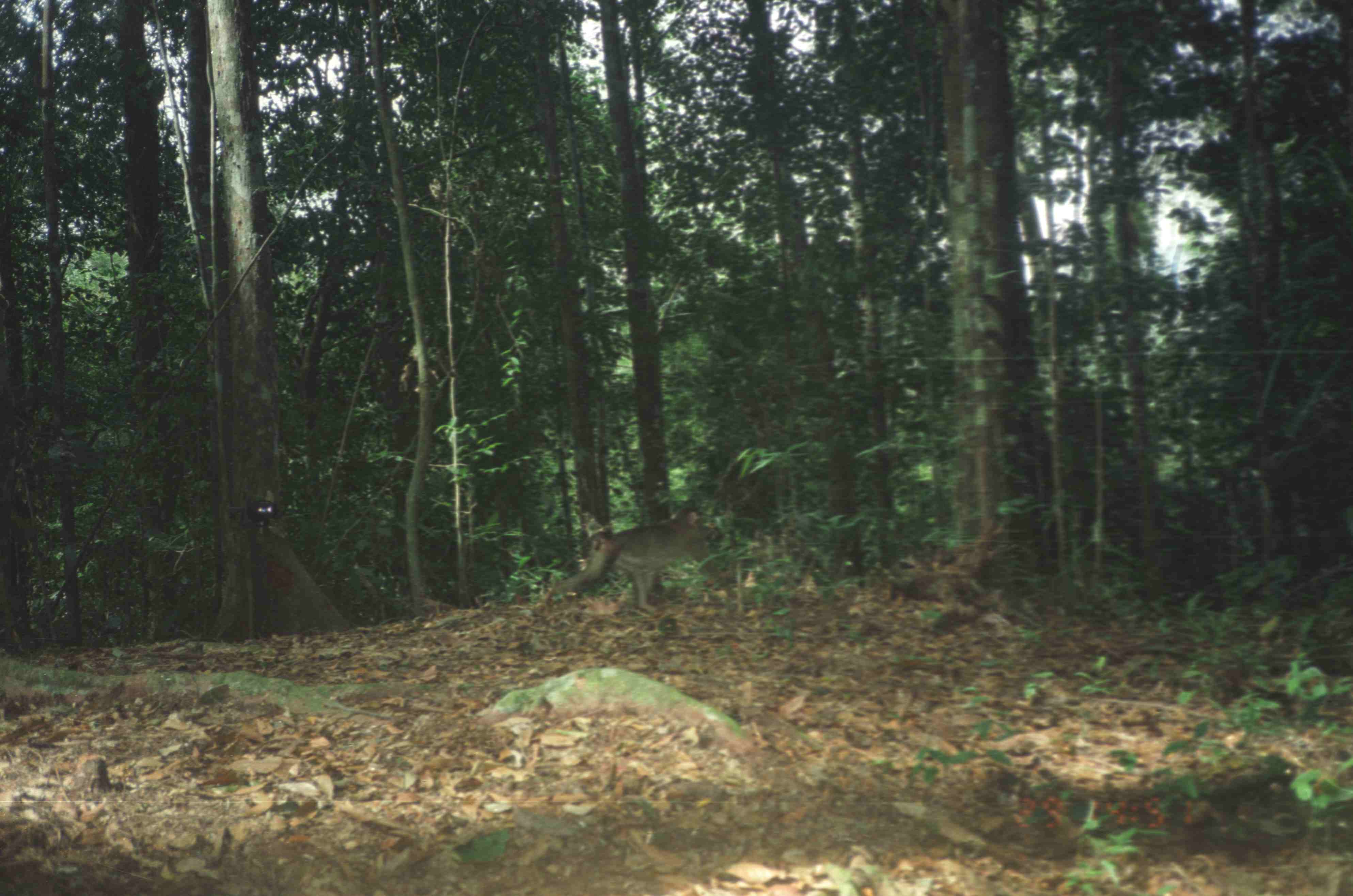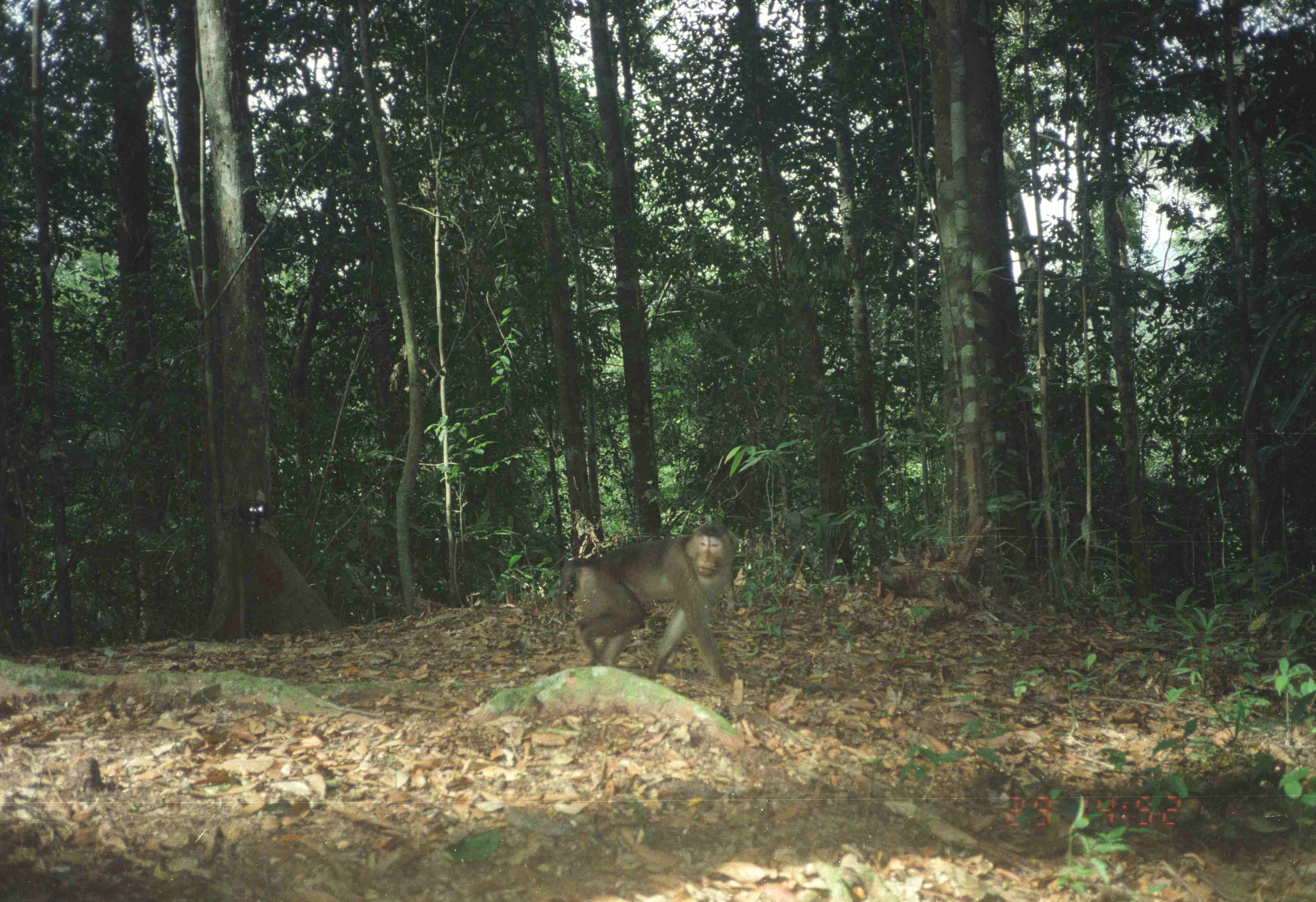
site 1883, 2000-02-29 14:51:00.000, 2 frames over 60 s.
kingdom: Animalia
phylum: Chordata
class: Mammalia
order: Primates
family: Cercopithecidae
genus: Macaca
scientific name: Macaca nemestrina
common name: southern pig-tailed macaque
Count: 1.